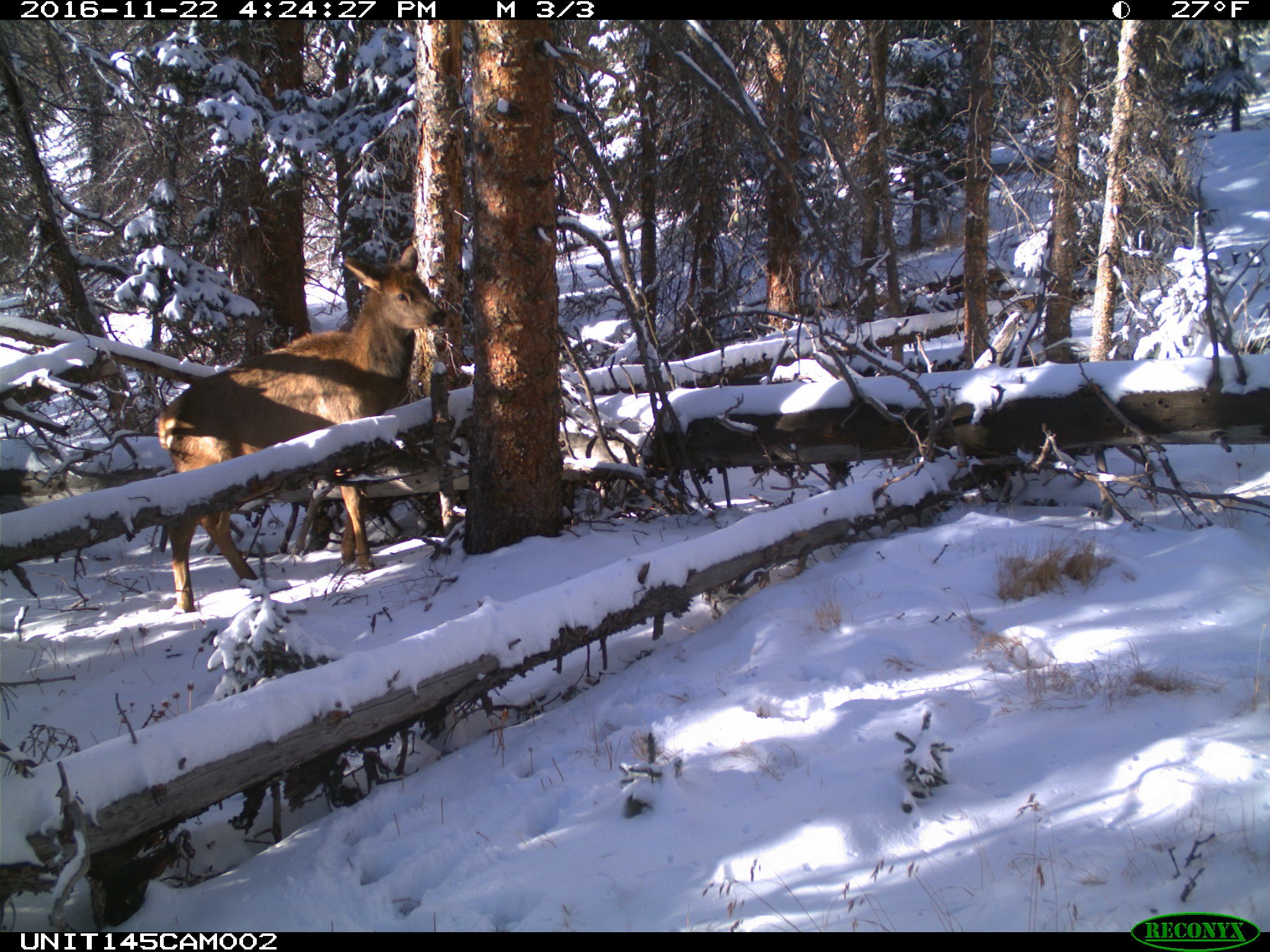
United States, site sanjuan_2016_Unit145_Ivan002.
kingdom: Animalia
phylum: Chordata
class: Mammalia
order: Artiodactyla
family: Cervidae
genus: Cervus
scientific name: Cervus elaphus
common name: red deer